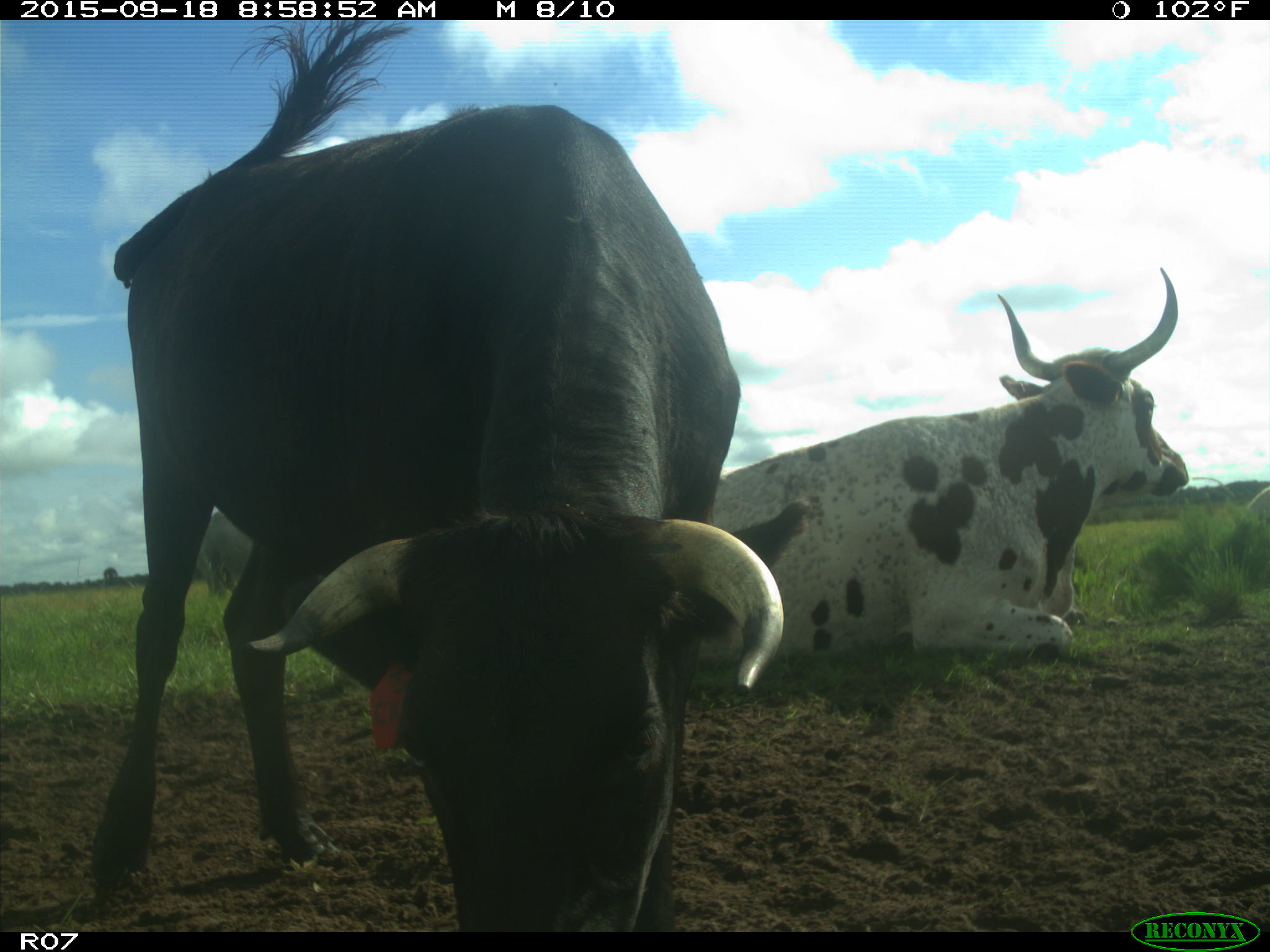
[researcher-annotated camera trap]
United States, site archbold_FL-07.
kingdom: Animalia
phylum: Chordata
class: Mammalia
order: Artiodactyla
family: Bovidae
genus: Bos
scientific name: Bos taurus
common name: domestic cow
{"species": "Bos taurus (domestic cow)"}